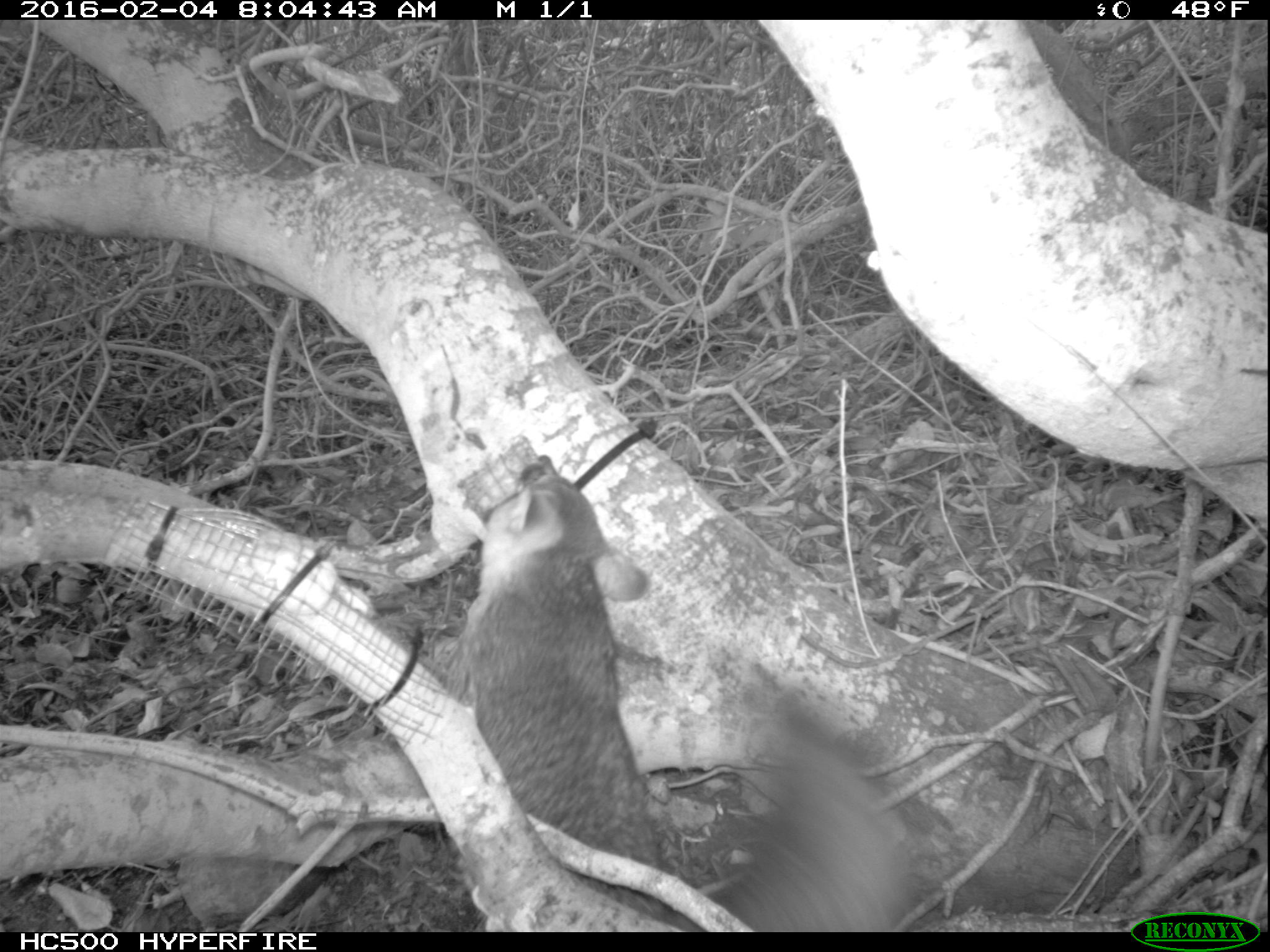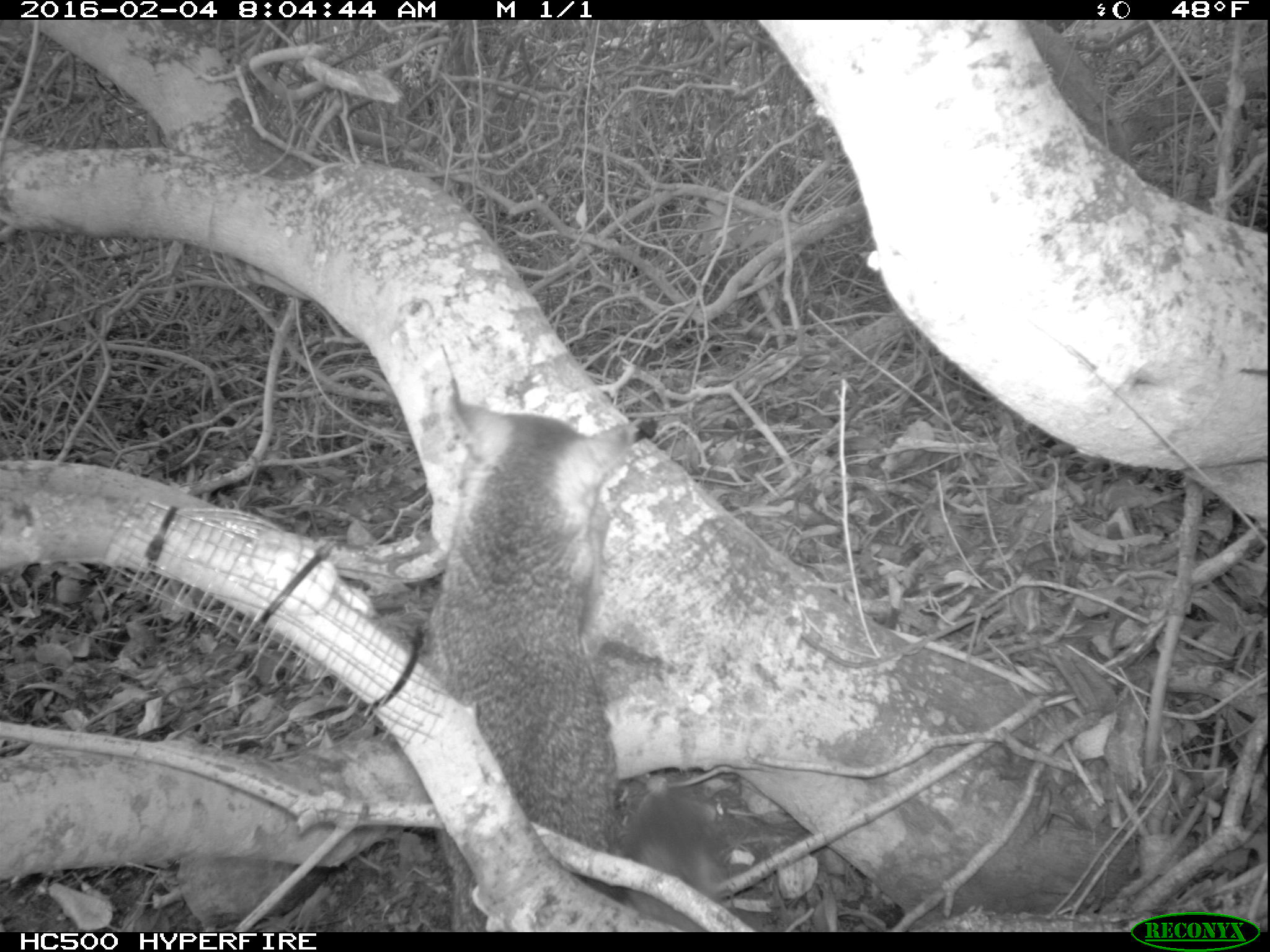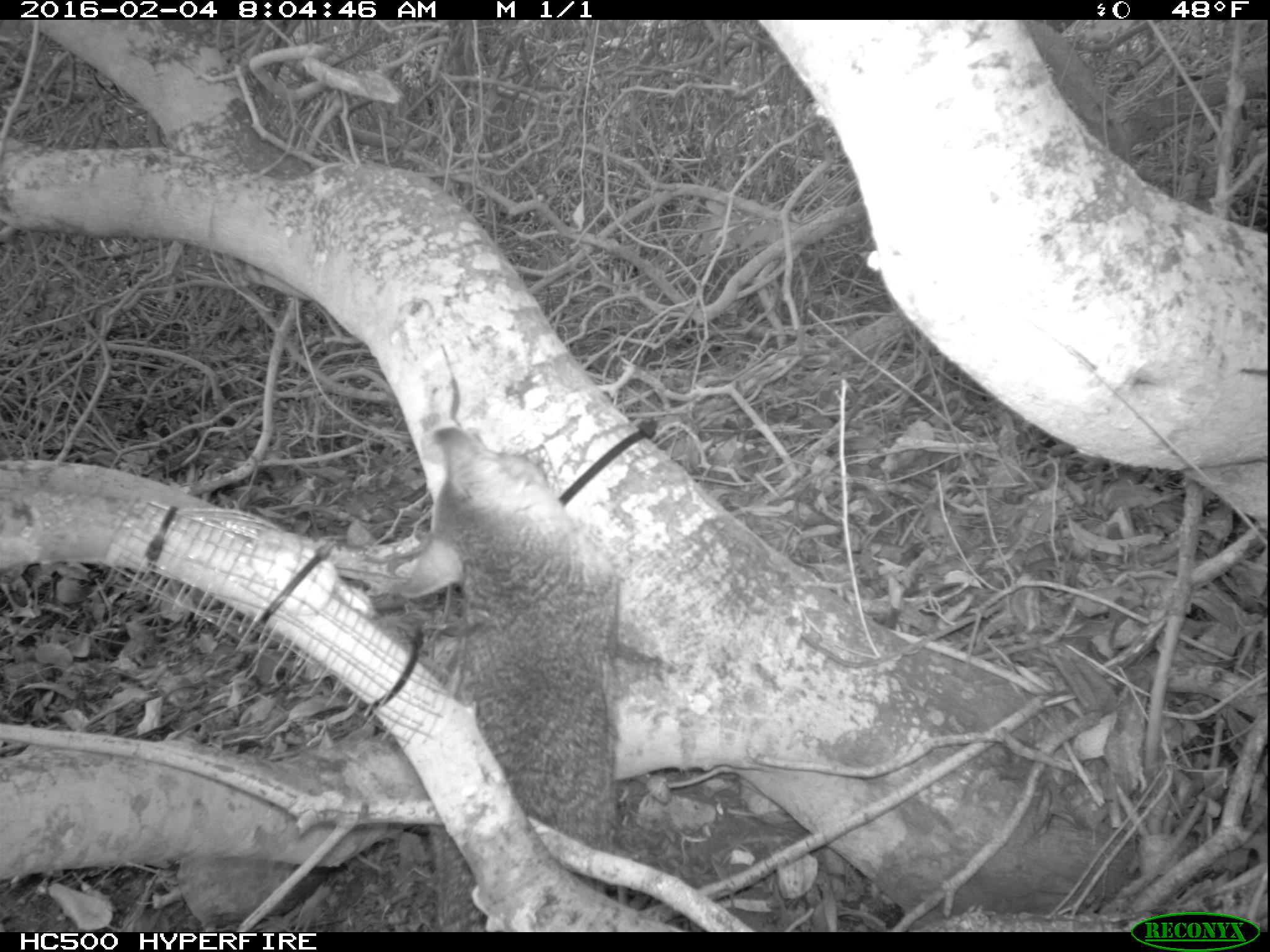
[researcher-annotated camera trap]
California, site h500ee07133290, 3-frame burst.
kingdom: Animalia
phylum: Chordata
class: Mammalia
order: Carnivora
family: Canidae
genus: Urocyon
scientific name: Urocyon littoralis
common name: island fox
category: fox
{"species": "fox (island fox) (Urocyon littoralis)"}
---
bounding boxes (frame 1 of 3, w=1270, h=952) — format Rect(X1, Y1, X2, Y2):
fox: Rect(445, 454, 918, 932)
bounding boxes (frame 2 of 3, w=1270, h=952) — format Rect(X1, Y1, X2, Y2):
fox: Rect(424, 397, 724, 931)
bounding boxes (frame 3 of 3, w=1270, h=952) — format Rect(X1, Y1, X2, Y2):
fox: Rect(386, 415, 621, 933)